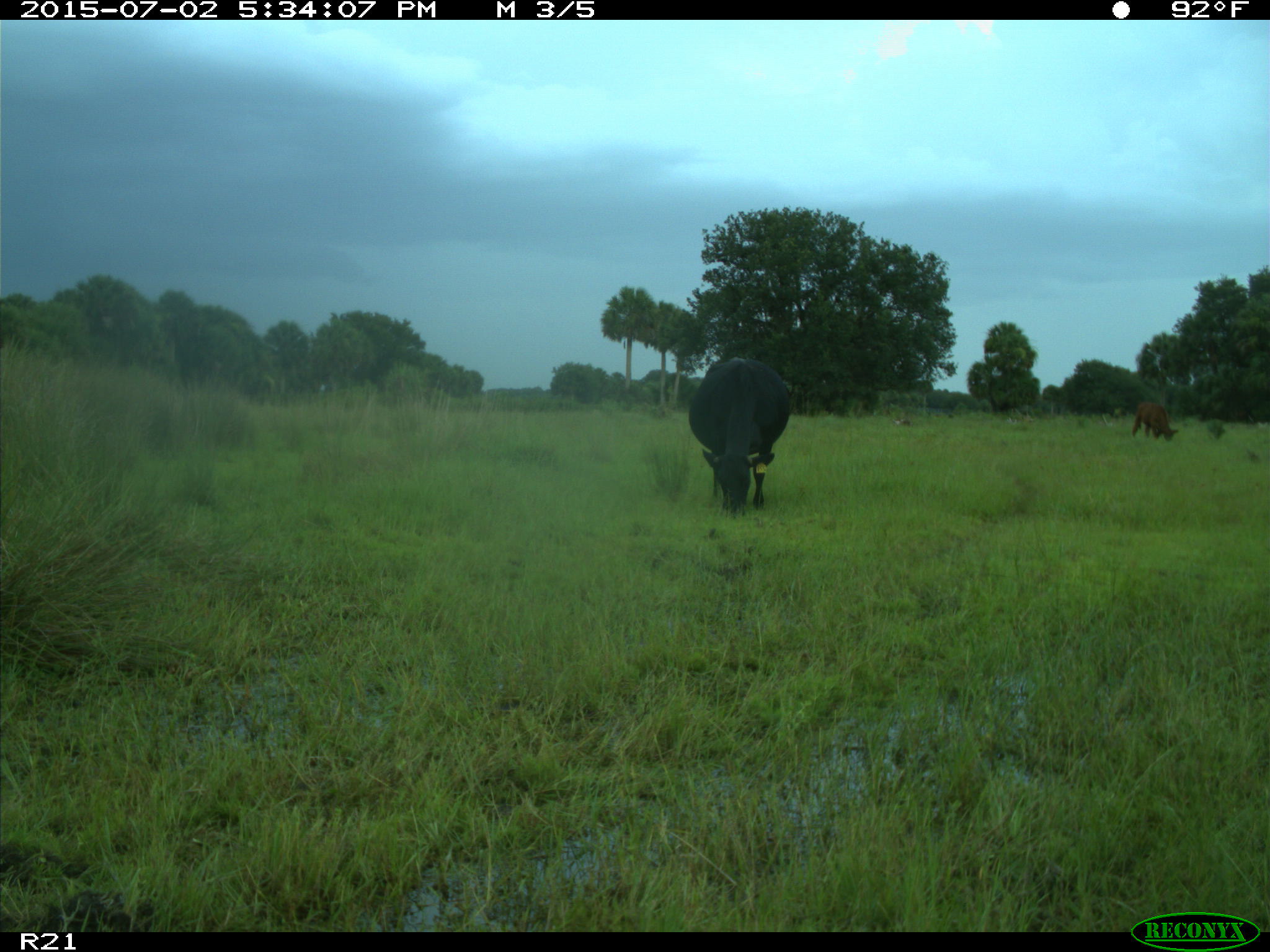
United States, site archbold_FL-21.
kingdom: Animalia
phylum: Chordata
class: Mammalia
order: Artiodactyla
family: Bovidae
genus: Bos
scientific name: Bos taurus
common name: domestic cow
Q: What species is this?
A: Bos taurus (domestic cow).